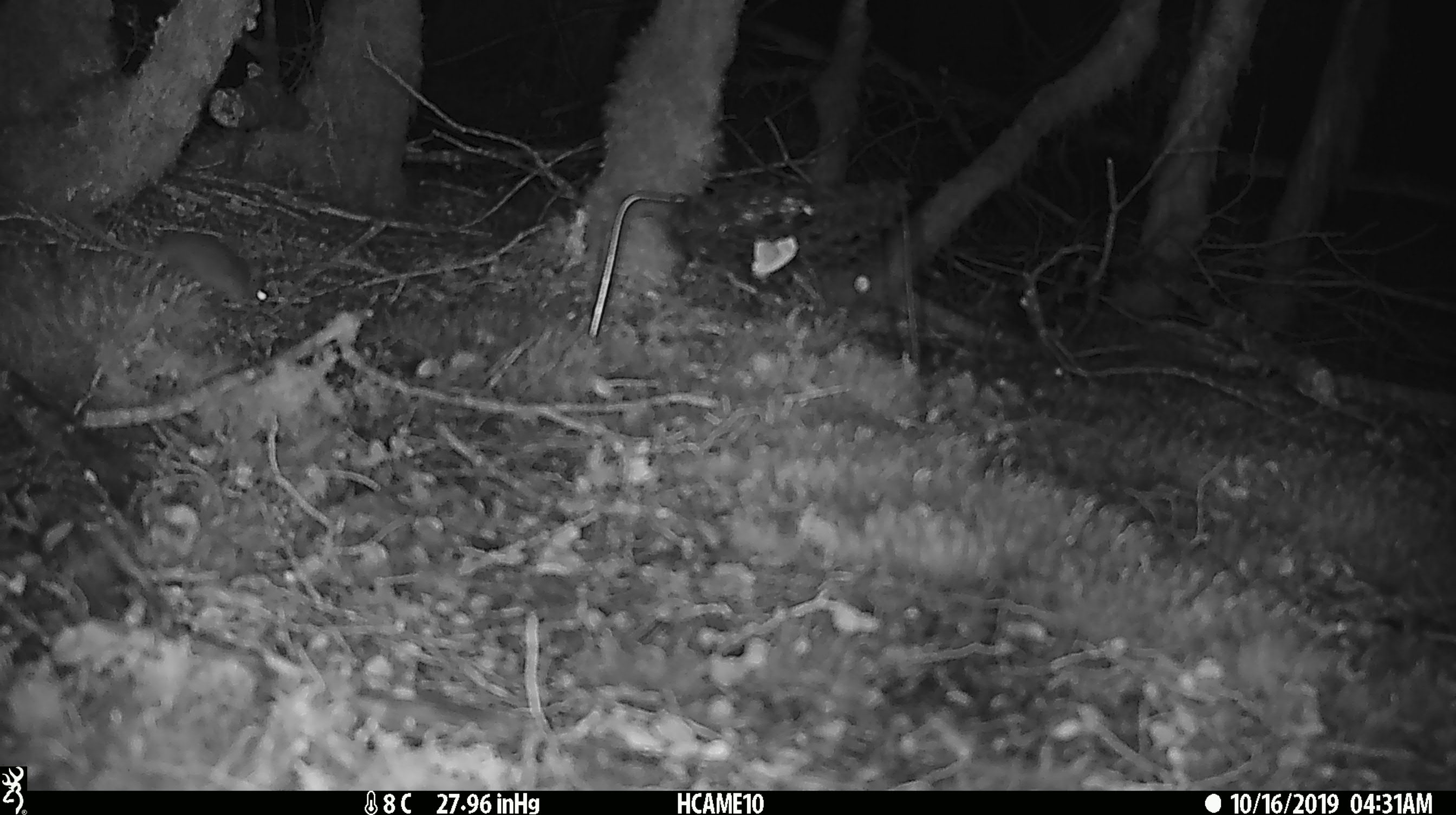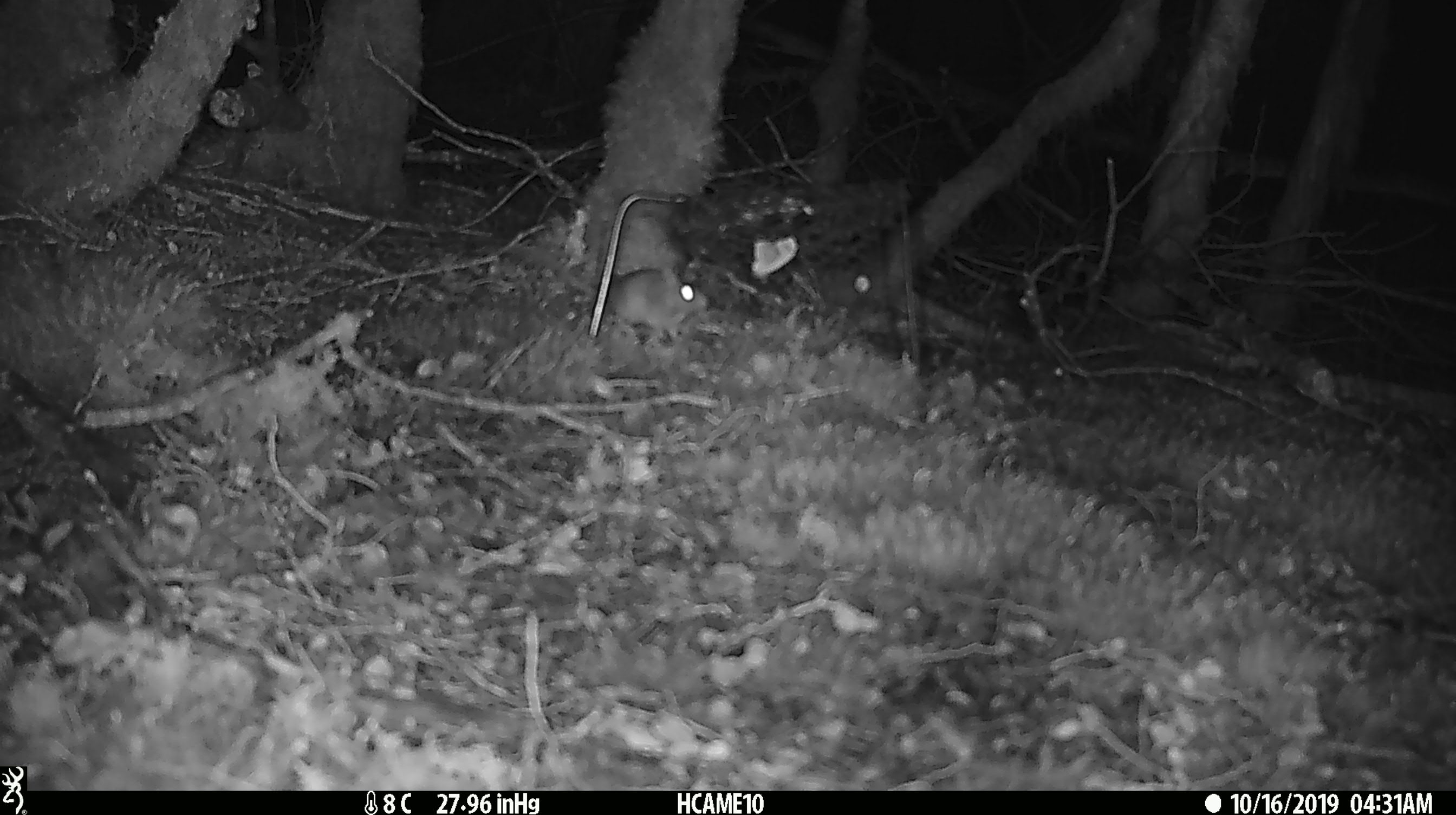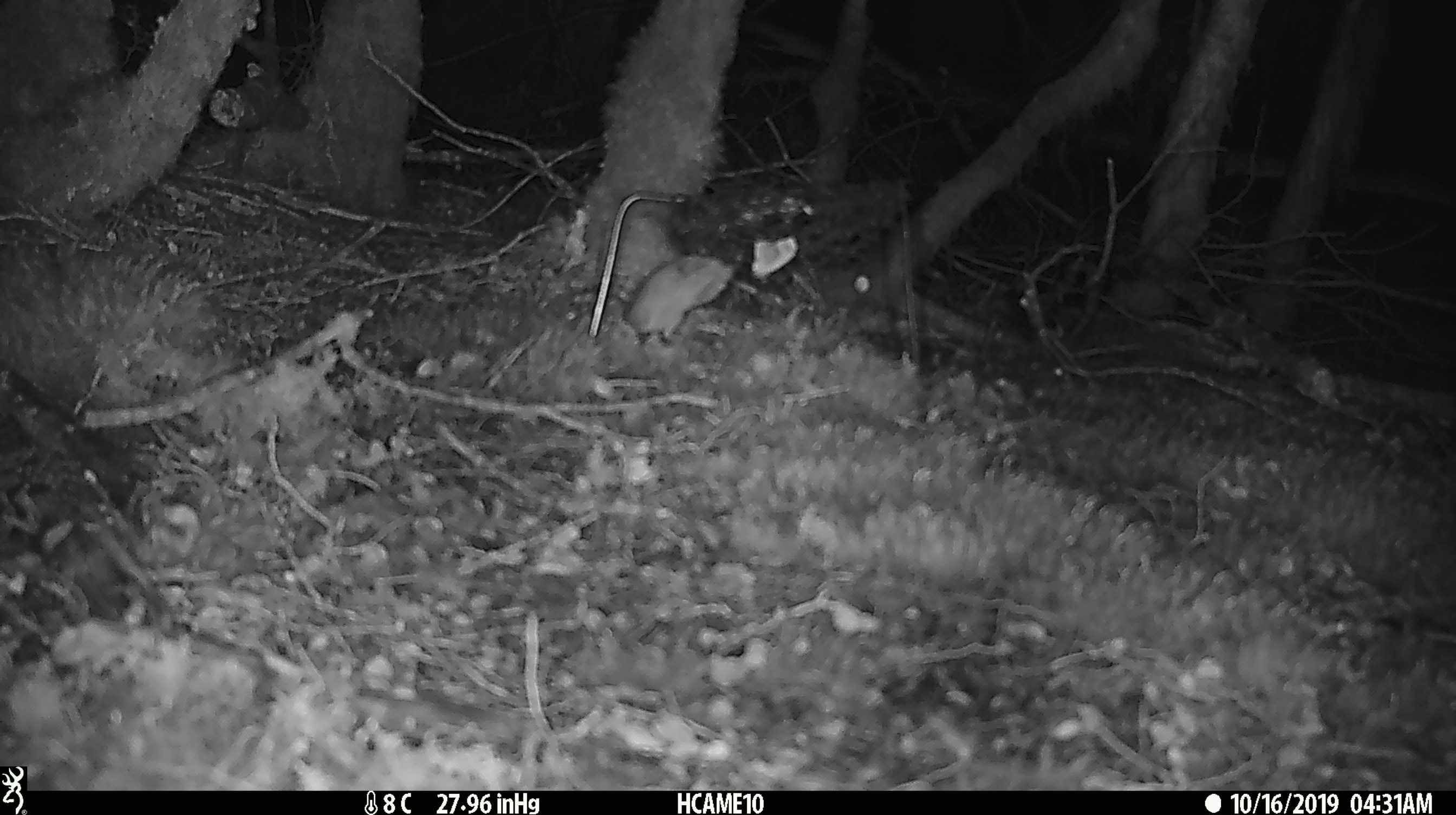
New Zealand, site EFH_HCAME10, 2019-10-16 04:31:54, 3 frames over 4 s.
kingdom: Animalia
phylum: Chordata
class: Mammalia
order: Rodentia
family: Muridae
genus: Mus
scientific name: Mus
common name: mouse